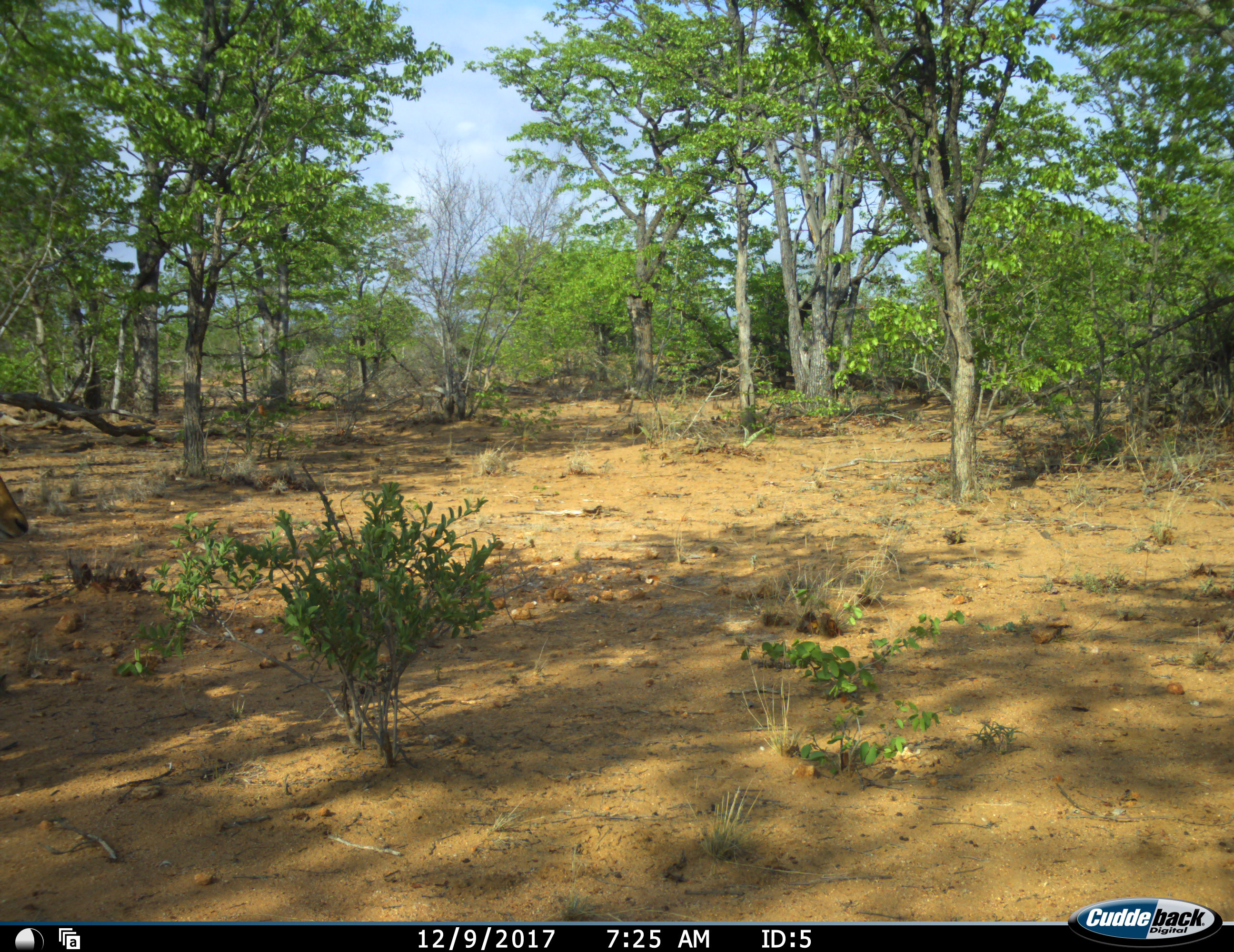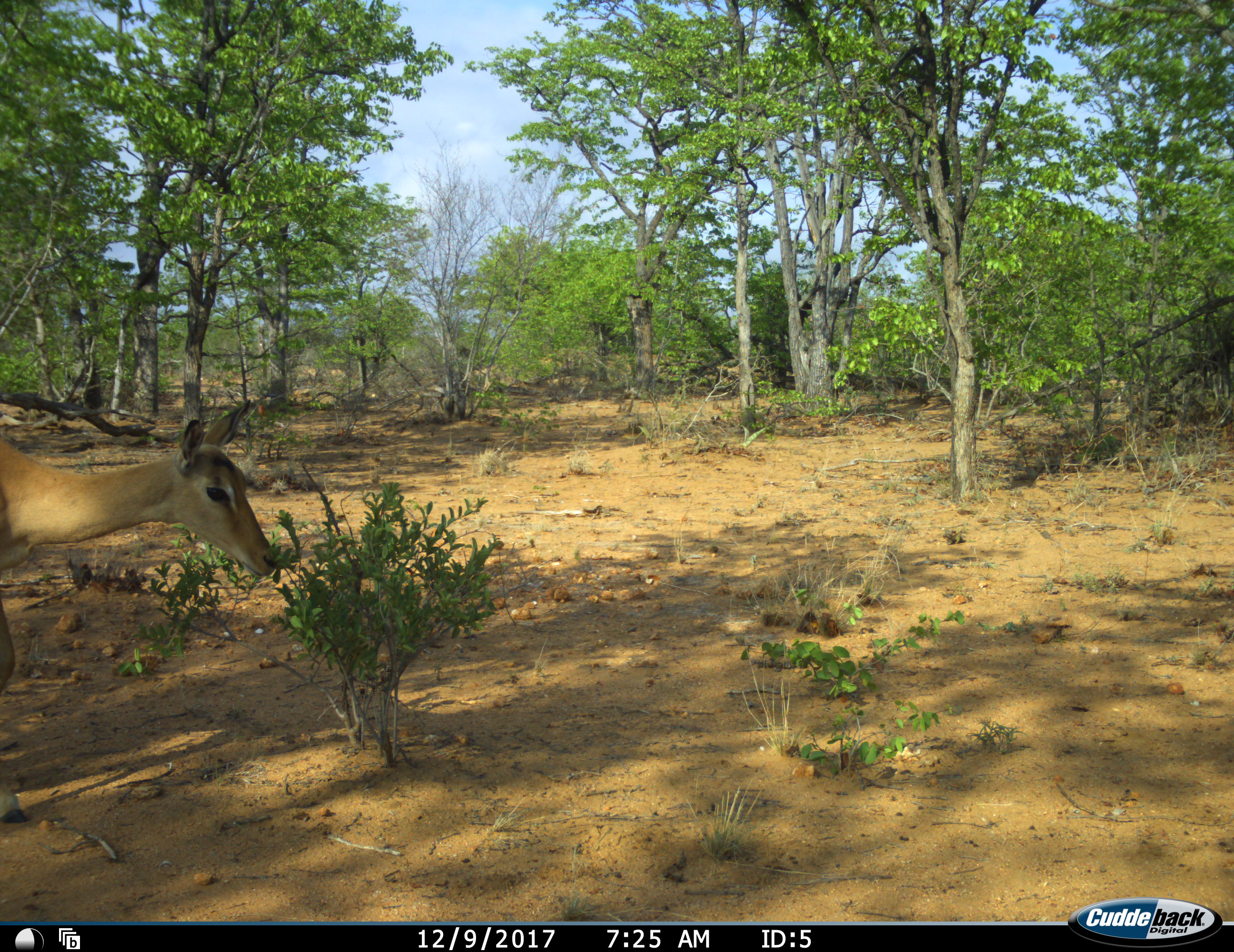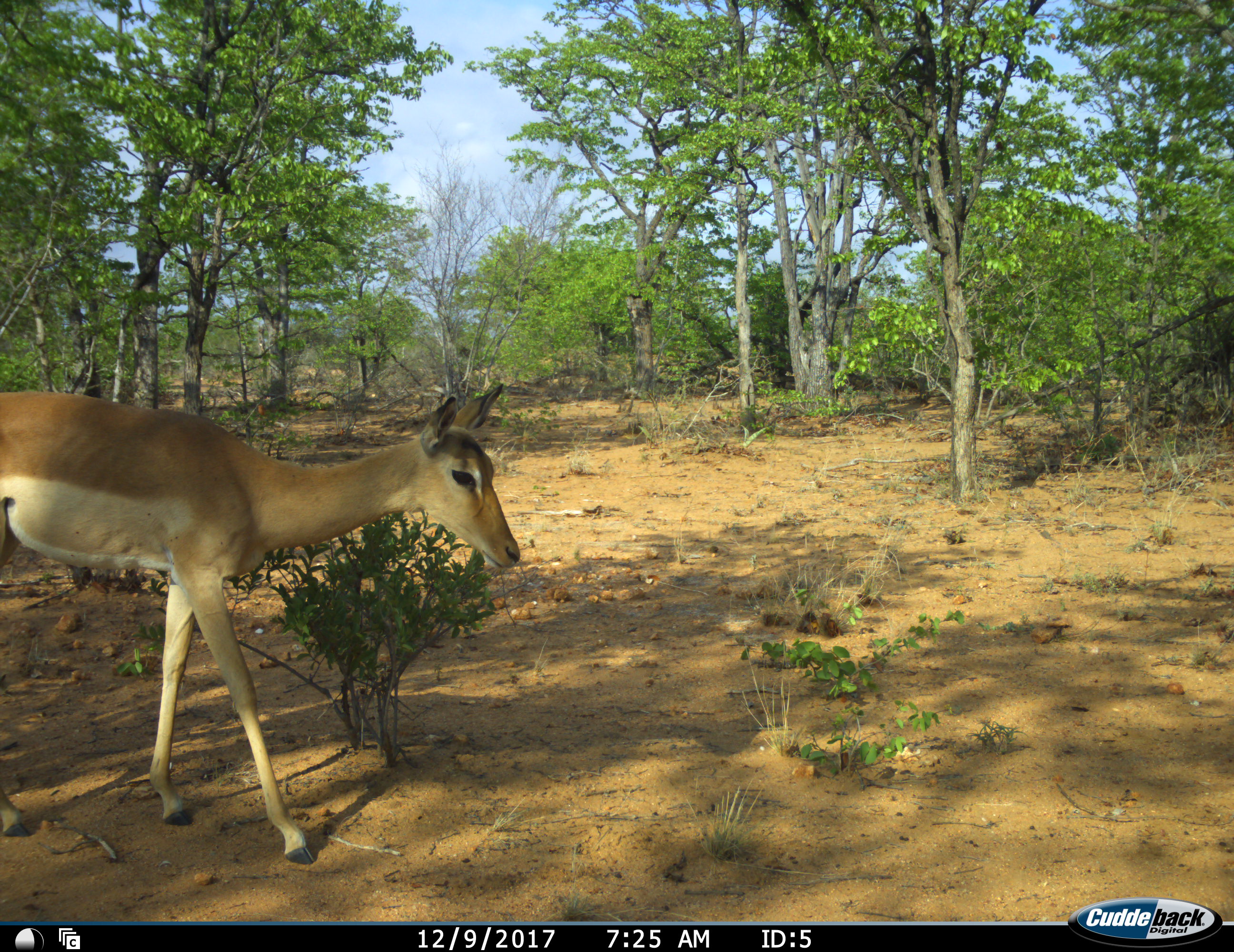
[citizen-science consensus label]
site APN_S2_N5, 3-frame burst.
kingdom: Animalia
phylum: Chordata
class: Mammalia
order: Artiodactyla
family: Bovidae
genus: Aepyceros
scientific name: Aepyceros melampus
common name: impala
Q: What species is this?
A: Impala (Aepyceros melampus).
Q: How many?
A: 1.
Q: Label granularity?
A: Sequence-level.